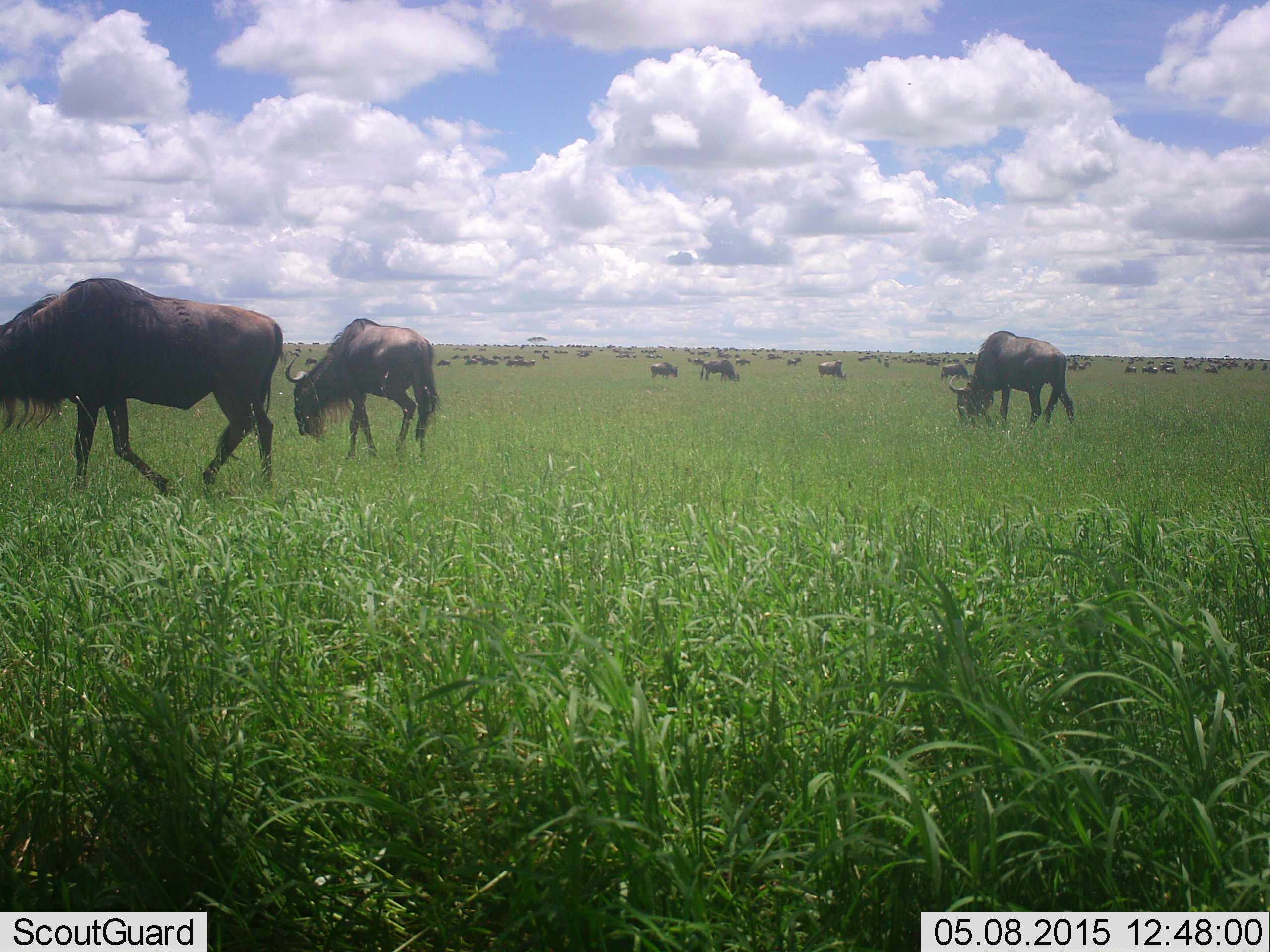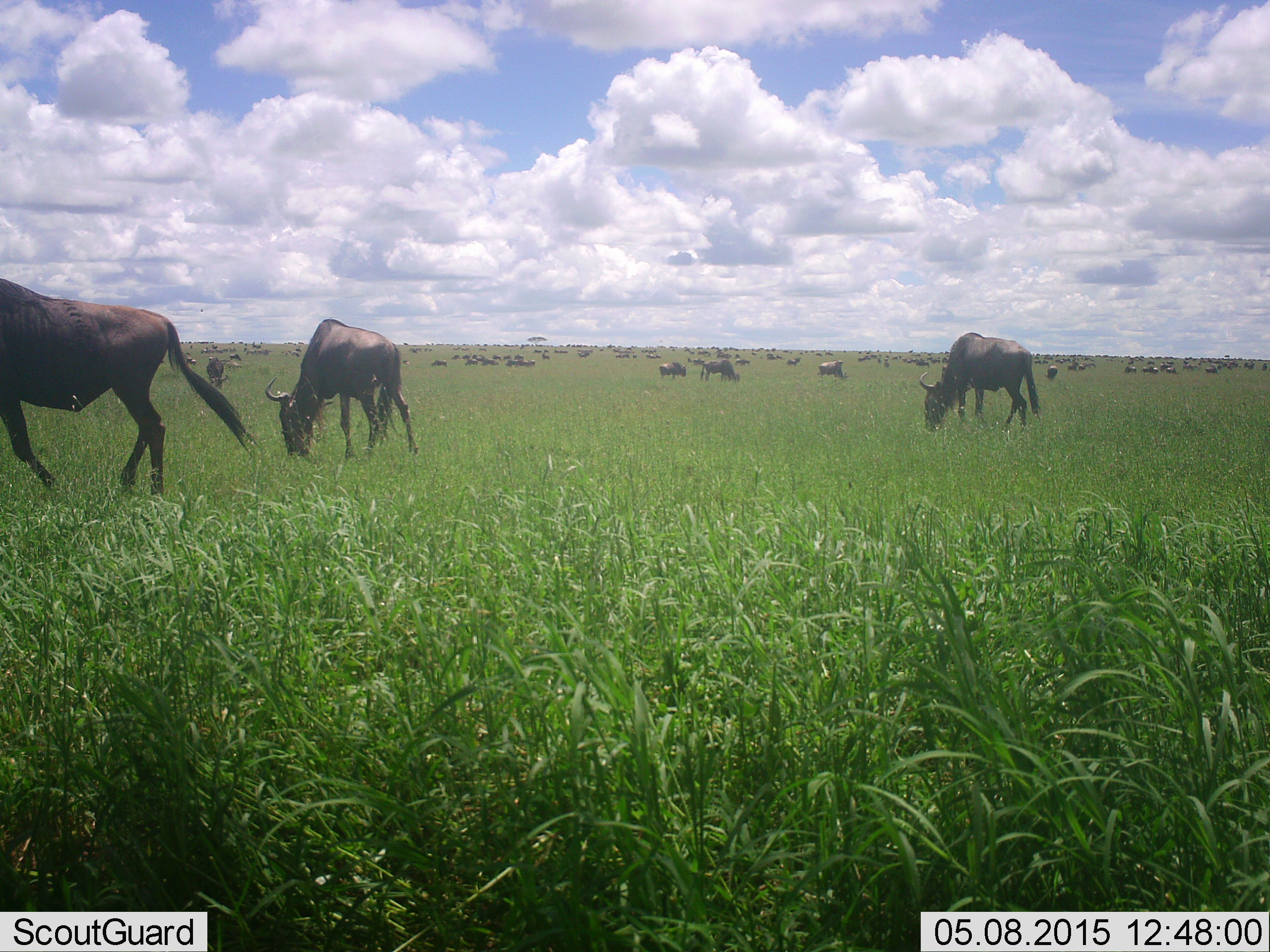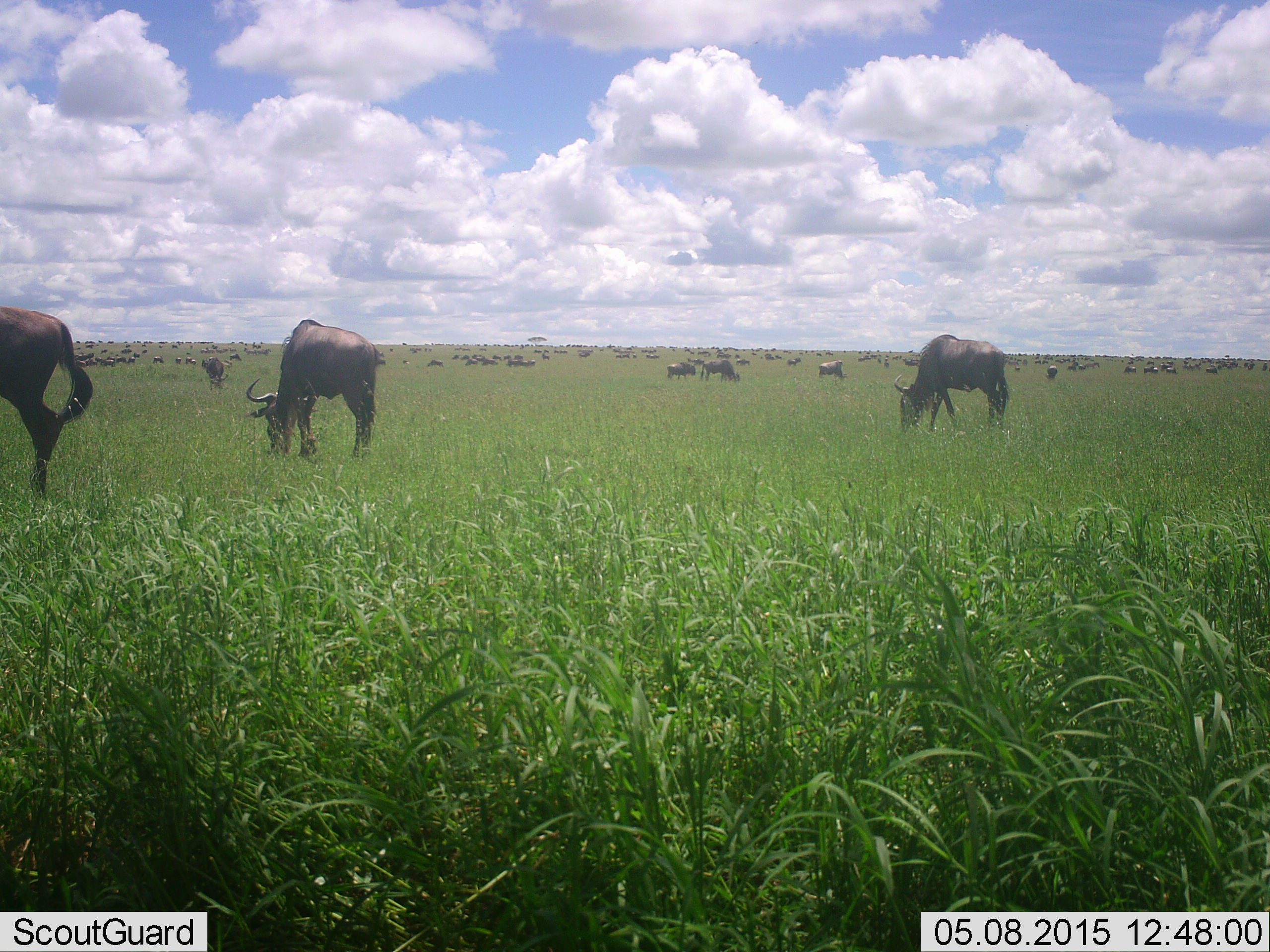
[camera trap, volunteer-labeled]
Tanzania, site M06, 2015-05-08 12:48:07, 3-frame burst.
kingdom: Animalia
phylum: Chordata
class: Mammalia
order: Artiodactyla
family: Bovidae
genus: Connochaetes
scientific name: Connochaetes taurinus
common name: blue wildebeest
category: wildebeest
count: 51+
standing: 30%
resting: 10%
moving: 50%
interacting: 10%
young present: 0%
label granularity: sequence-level